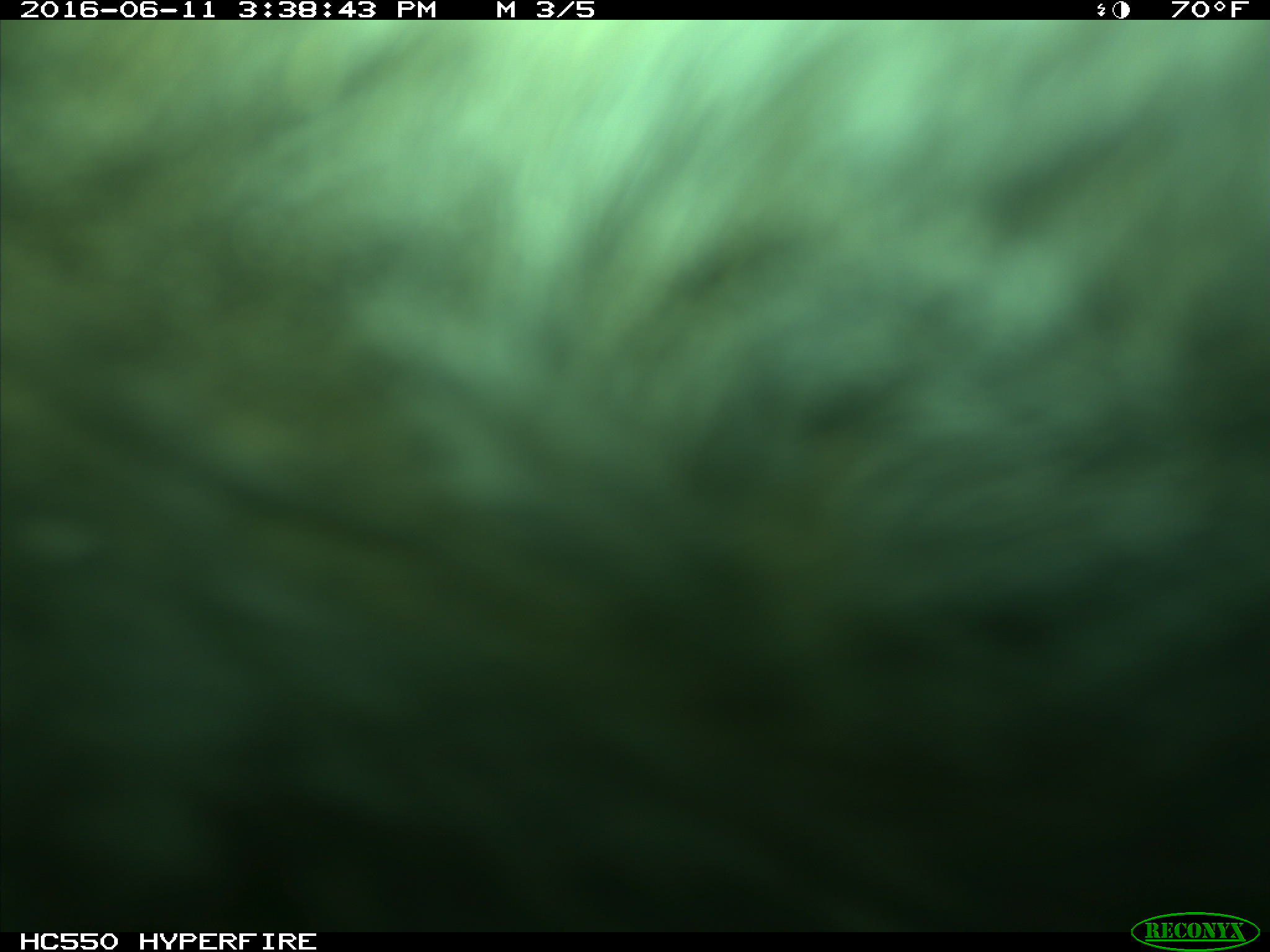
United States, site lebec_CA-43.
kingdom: Animalia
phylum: Chordata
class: Mammalia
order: Artiodactyla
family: Bovidae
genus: Bos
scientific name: Bos taurus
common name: domestic cow